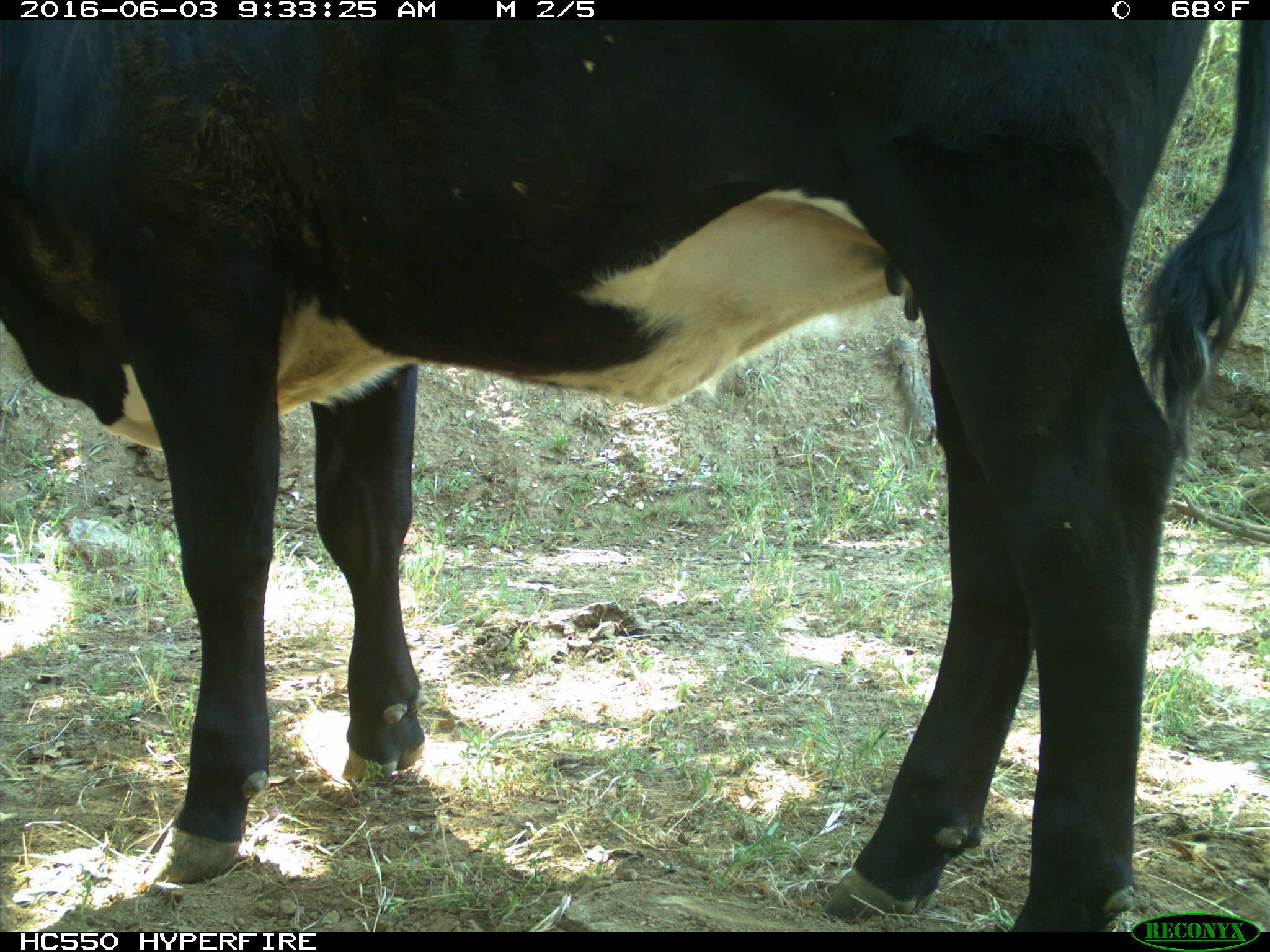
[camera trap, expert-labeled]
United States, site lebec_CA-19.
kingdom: Animalia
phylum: Chordata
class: Mammalia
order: Artiodactyla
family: Bovidae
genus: Bos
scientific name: Bos taurus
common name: domestic cow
Bos taurus (domestic cow).